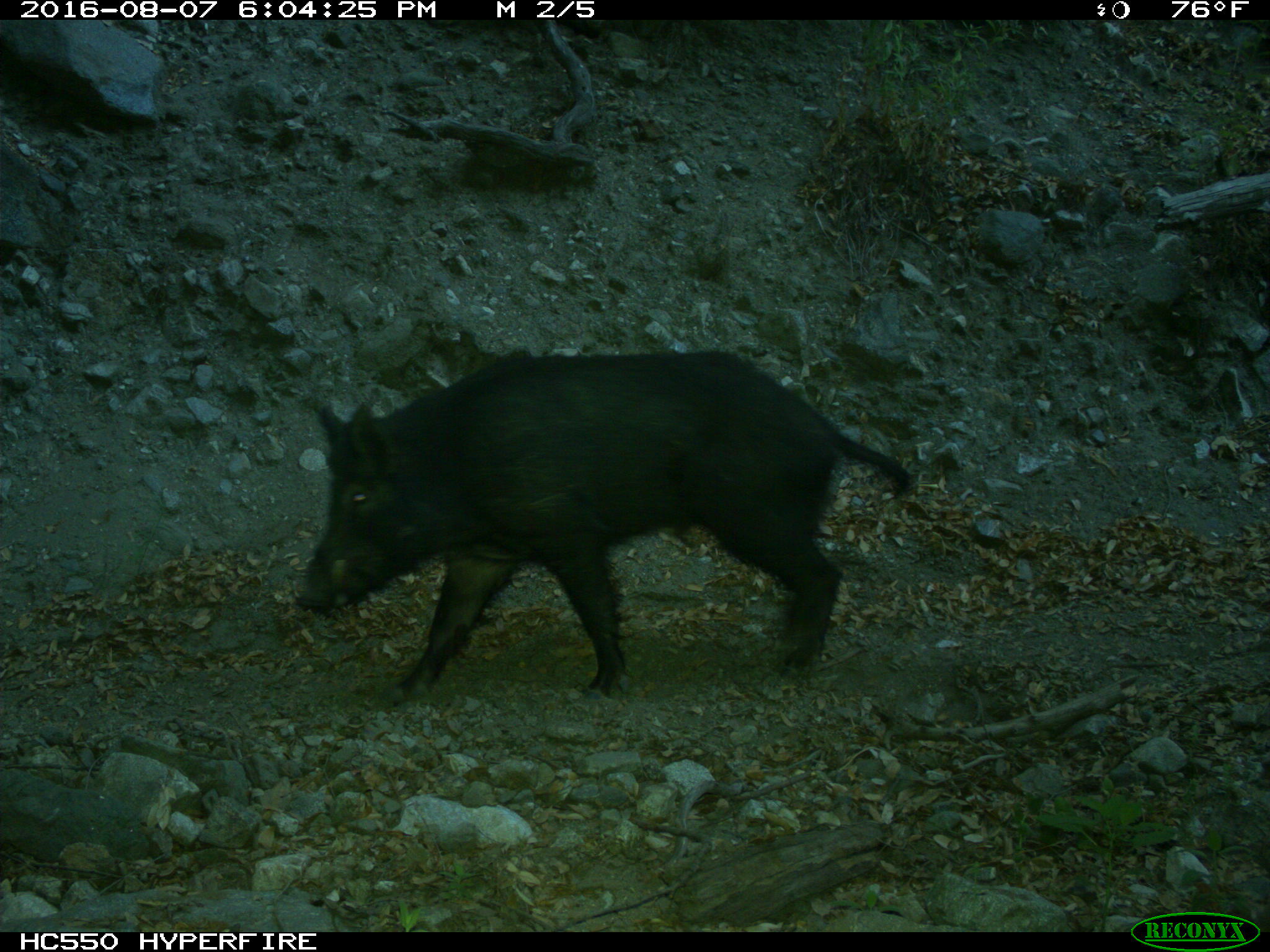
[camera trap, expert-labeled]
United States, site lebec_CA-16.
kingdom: Animalia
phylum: Chordata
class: Mammalia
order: Artiodactyla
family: Suidae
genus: Sus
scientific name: Sus scrofa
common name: wild boar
Sus scrofa (wild boar).